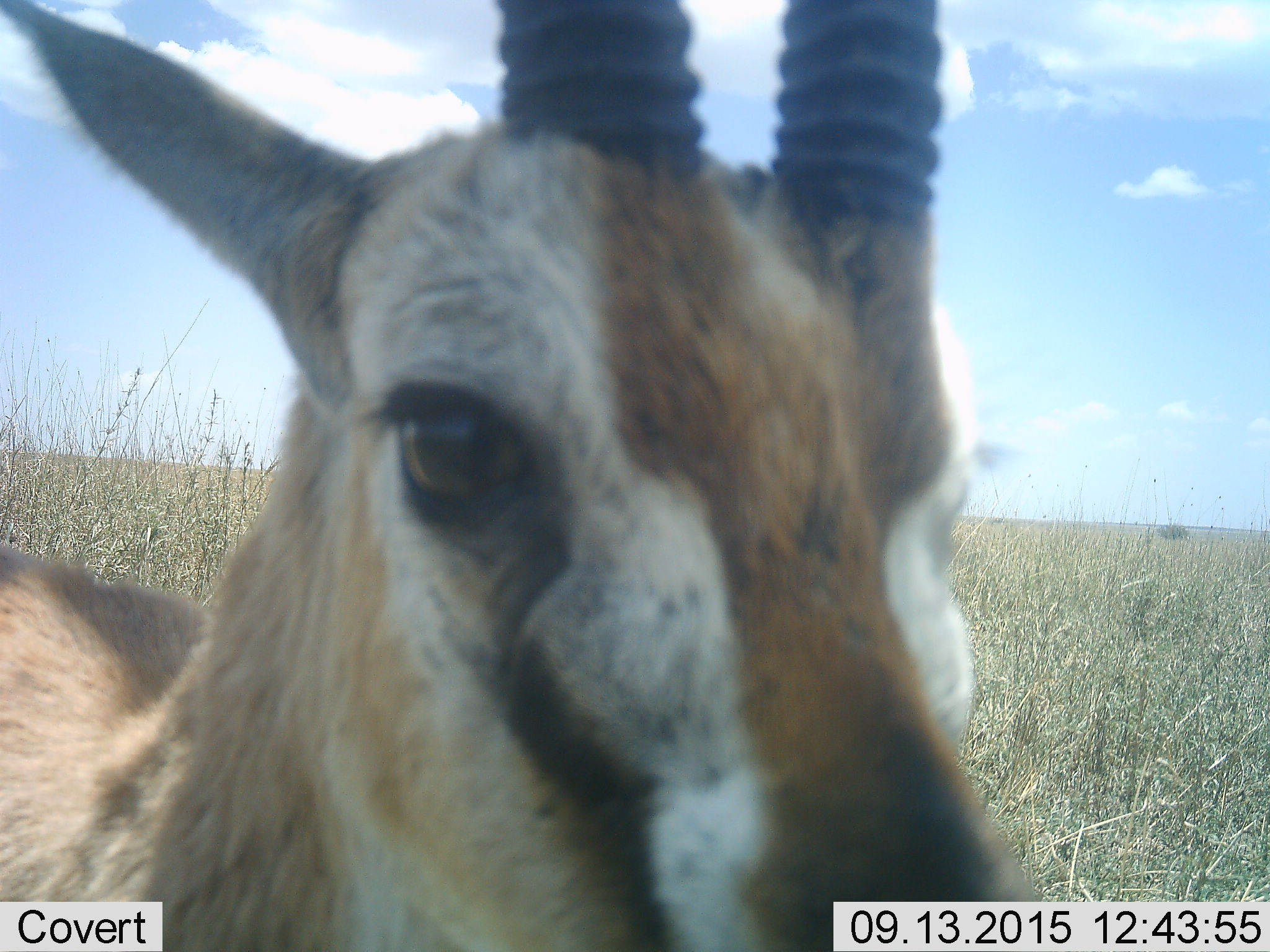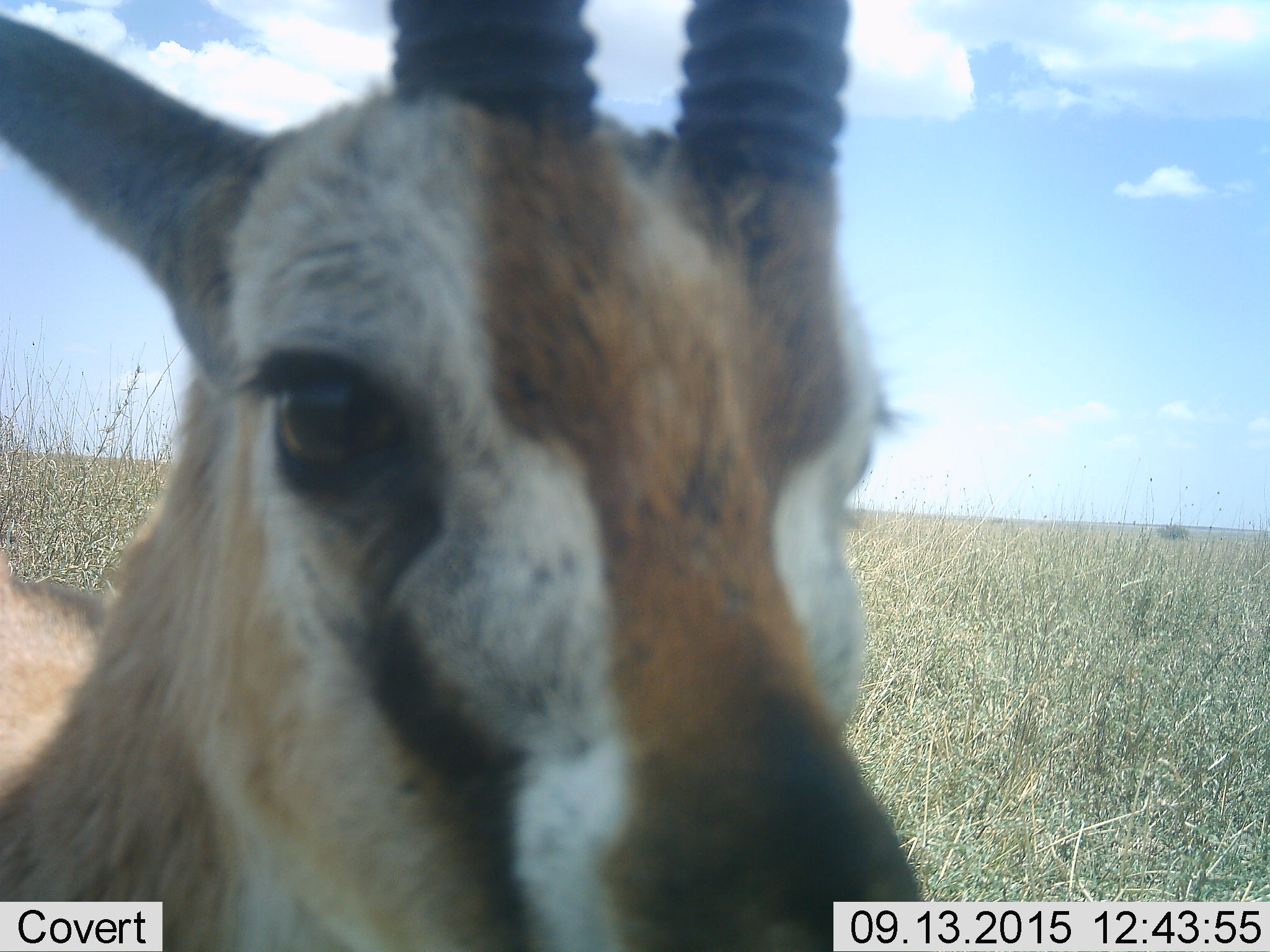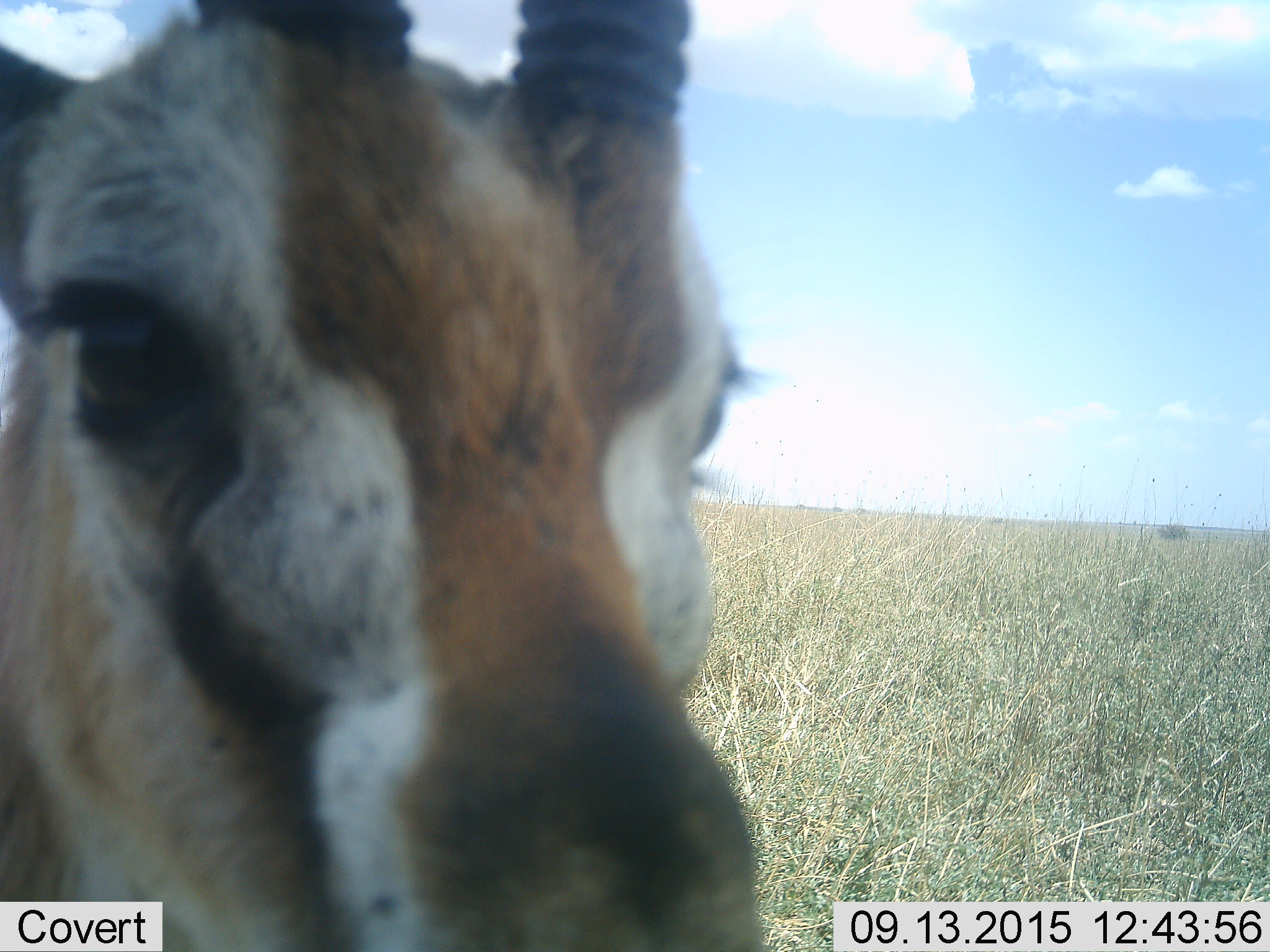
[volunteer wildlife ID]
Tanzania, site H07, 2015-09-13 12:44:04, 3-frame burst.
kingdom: Animalia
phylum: Chordata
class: Mammalia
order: Artiodactyla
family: Bovidae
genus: Eudorcas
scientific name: Eudorcas thomsonii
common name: thomson's gazelle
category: gazellethomsons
Gazellethomsons (thomson's gazelle) (Eudorcas thomsonii), count 1. Behavior (volunteer vote fractions): standing 83%, resting 0%, moving 0%, interacting 17%. Young present (vote fraction): 0%. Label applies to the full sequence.